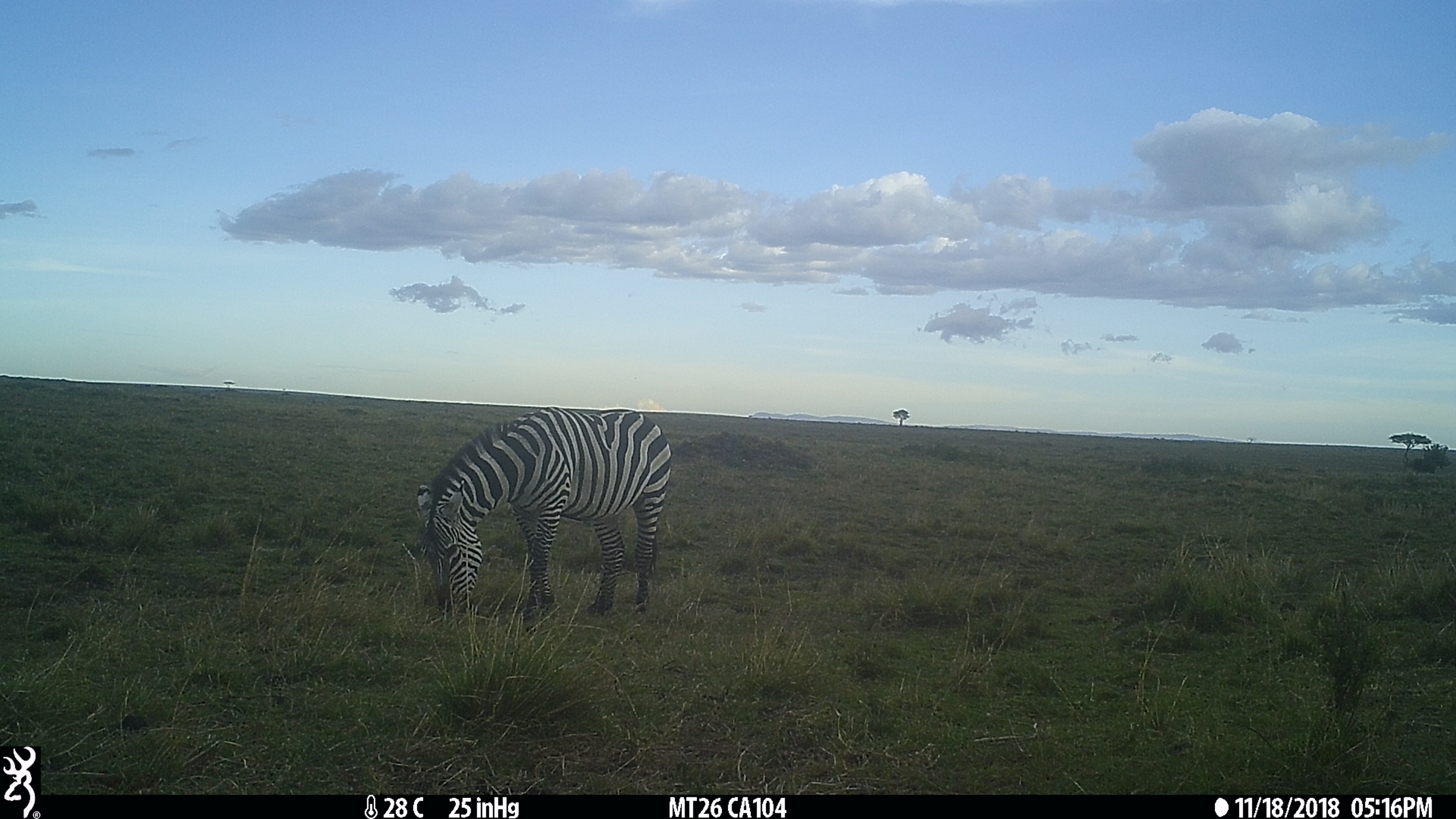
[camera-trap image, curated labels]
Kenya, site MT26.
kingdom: Animalia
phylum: Chordata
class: Mammalia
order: Perissodactyla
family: Equidae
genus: Equus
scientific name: Equus quagga burchellii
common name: burchell's zebra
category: zebra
Zebra (burchell's zebra) (Equus quagga burchellii).